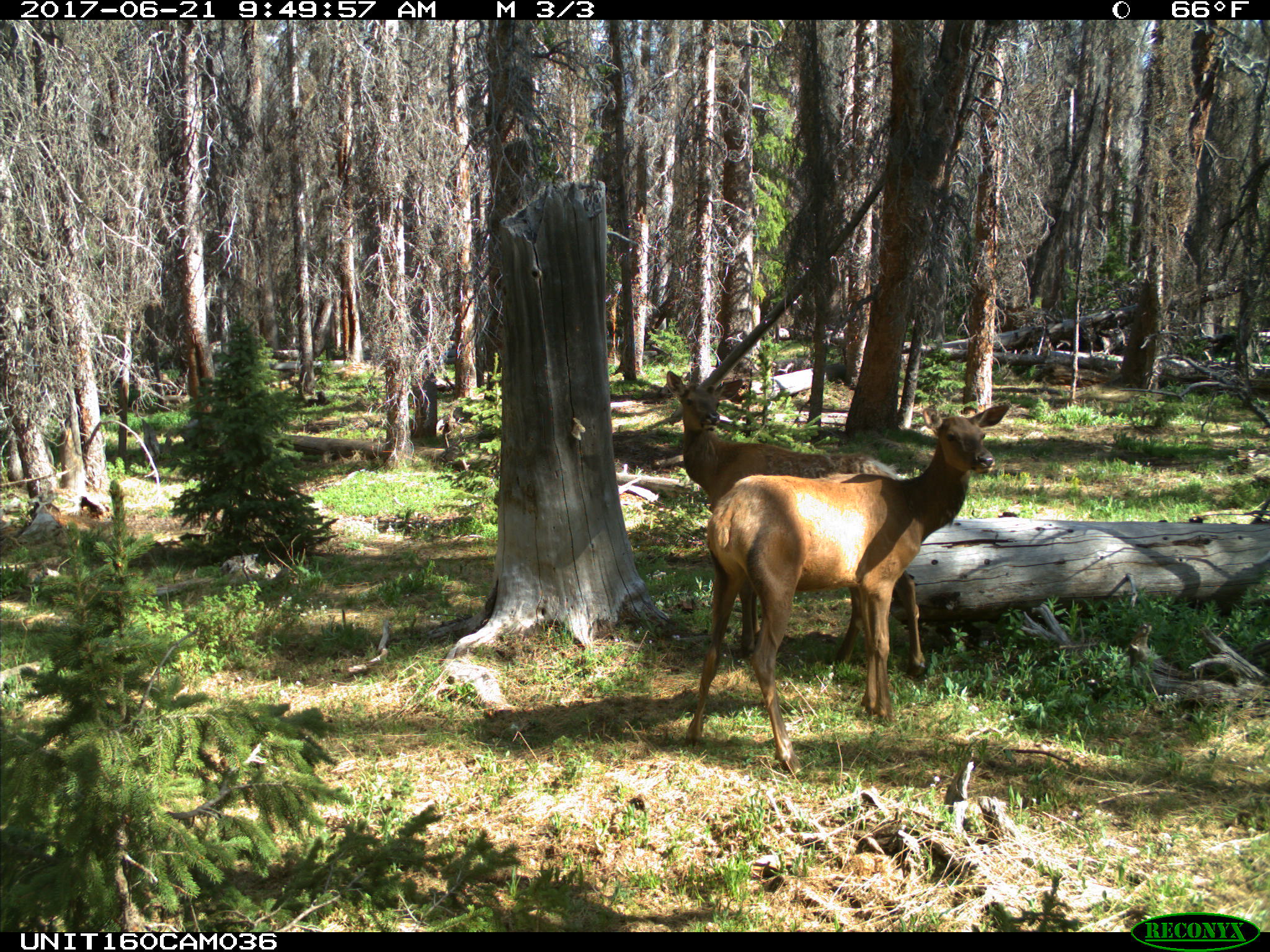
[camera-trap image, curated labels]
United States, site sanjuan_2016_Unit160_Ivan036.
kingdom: Animalia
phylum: Chordata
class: Mammalia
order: Artiodactyla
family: Cervidae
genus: Cervus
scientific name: Cervus elaphus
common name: red deer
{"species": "Cervus elaphus (red deer)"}